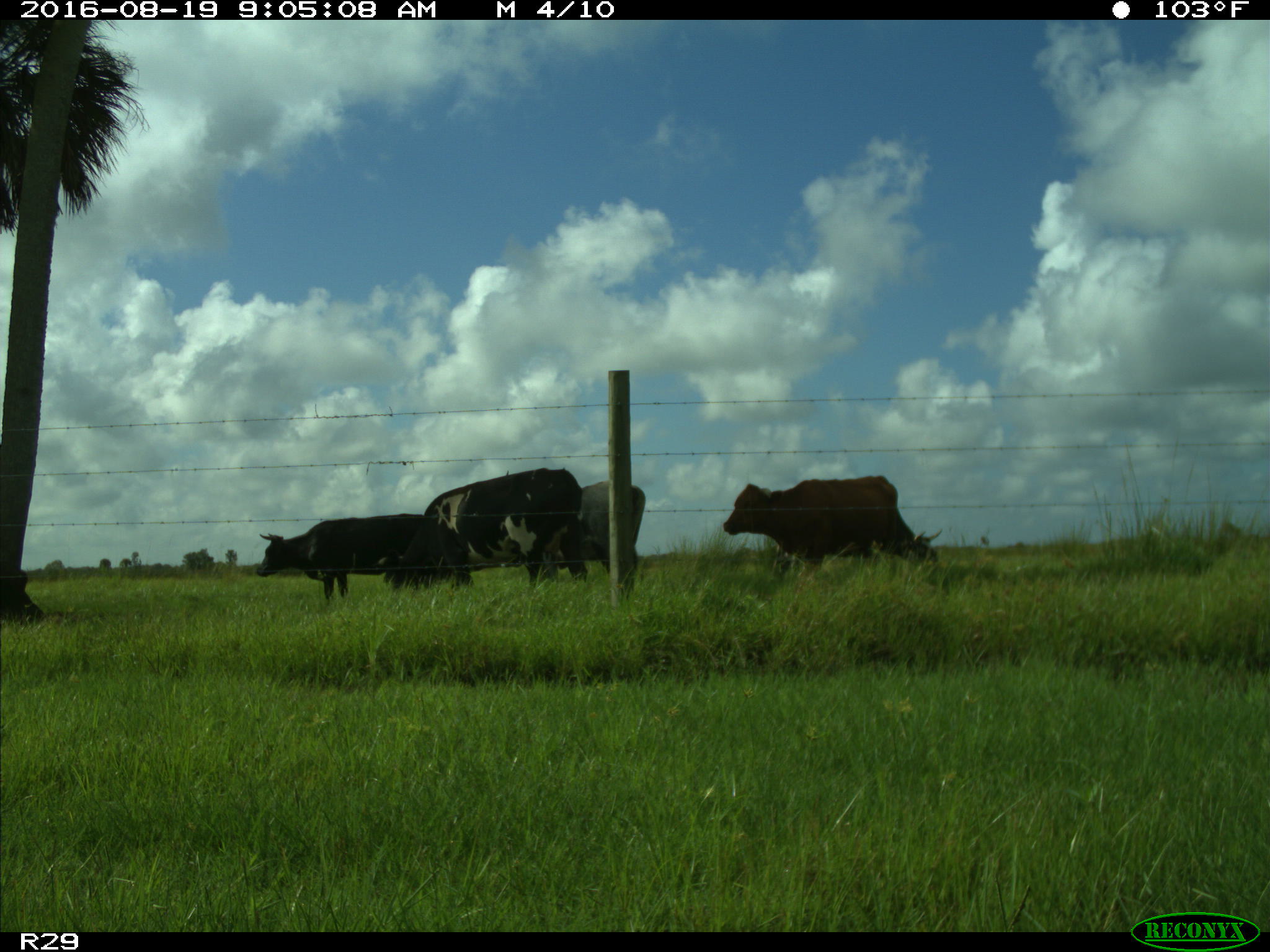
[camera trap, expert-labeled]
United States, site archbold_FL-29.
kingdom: Animalia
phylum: Chordata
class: Mammalia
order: Artiodactyla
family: Bovidae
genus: Bos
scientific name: Bos taurus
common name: domestic cow